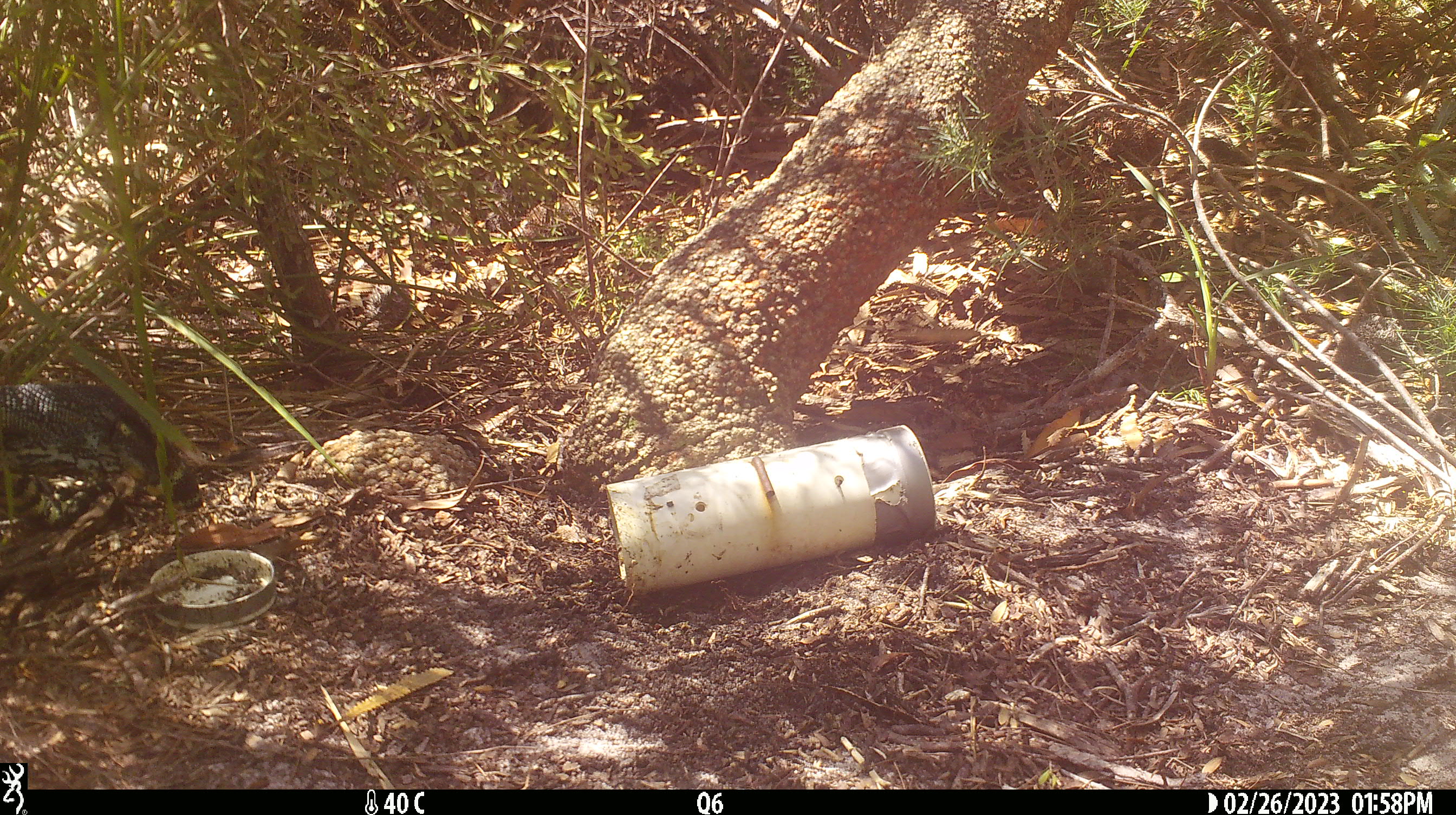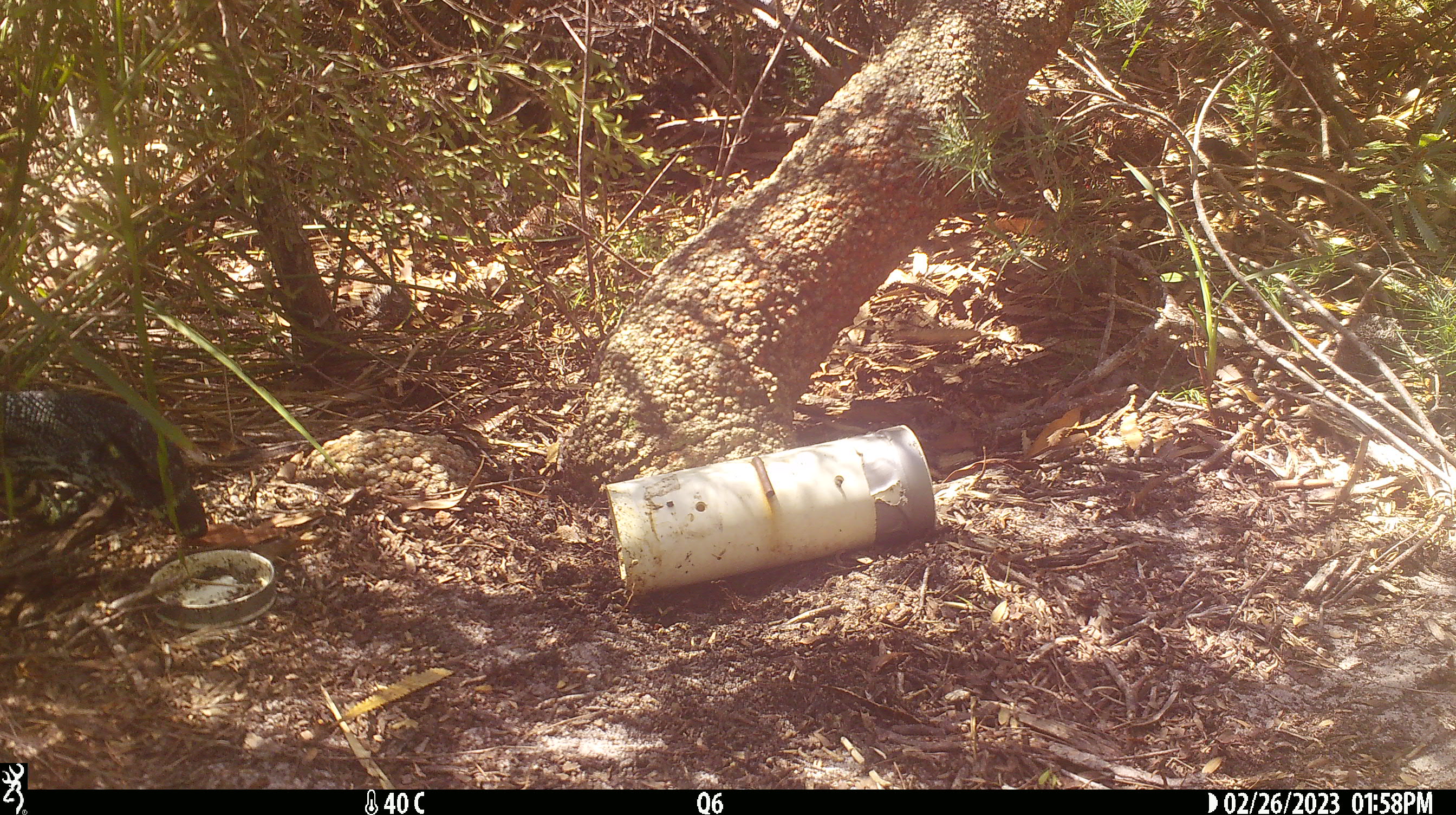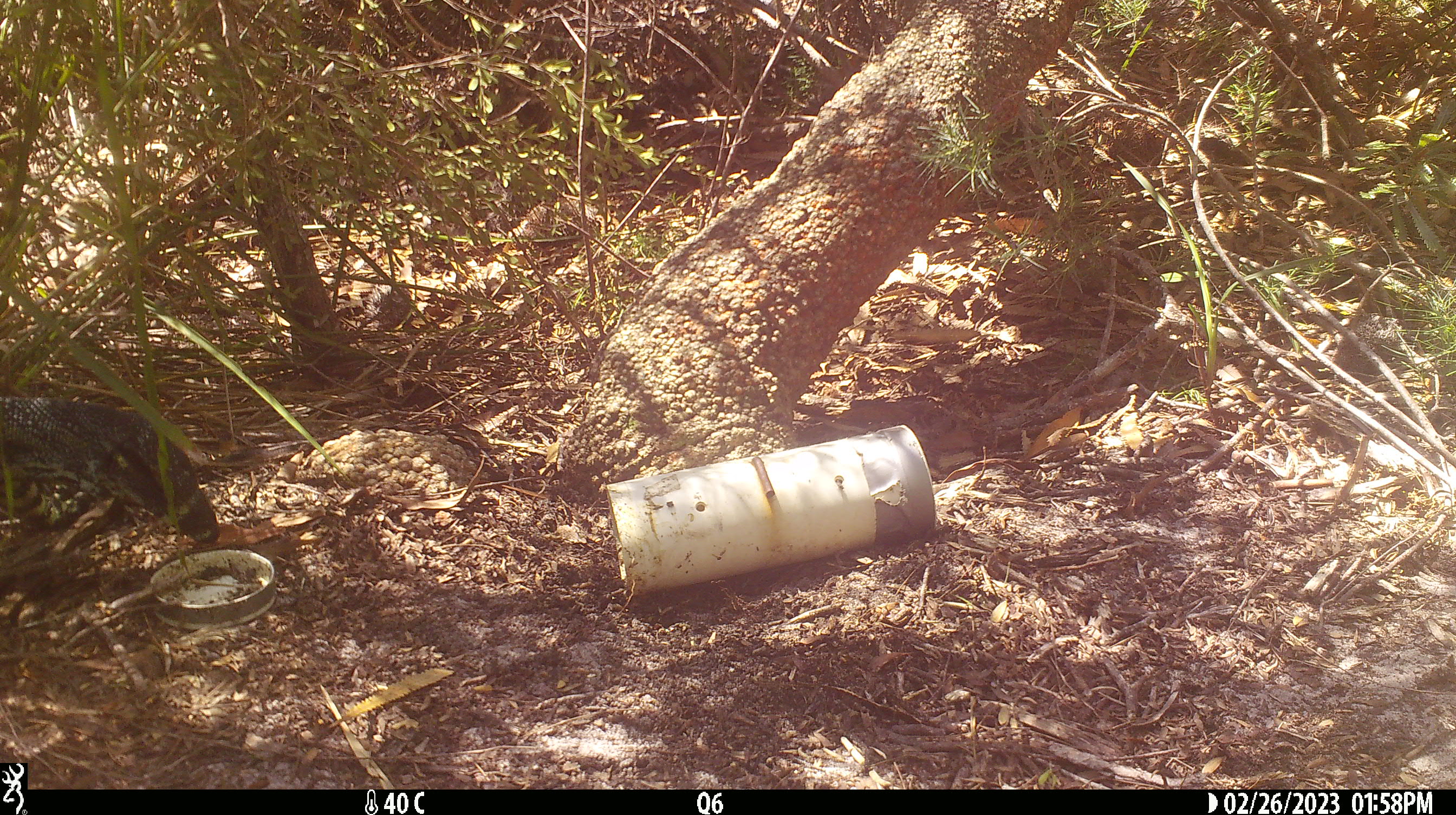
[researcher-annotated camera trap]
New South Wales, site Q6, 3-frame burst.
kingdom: Animalia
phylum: Chordata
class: Reptilia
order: Squamata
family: Varanidae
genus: Varanus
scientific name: Varanus varius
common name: lace monitor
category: goanna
Goanna (lace monitor) (Varanus varius).